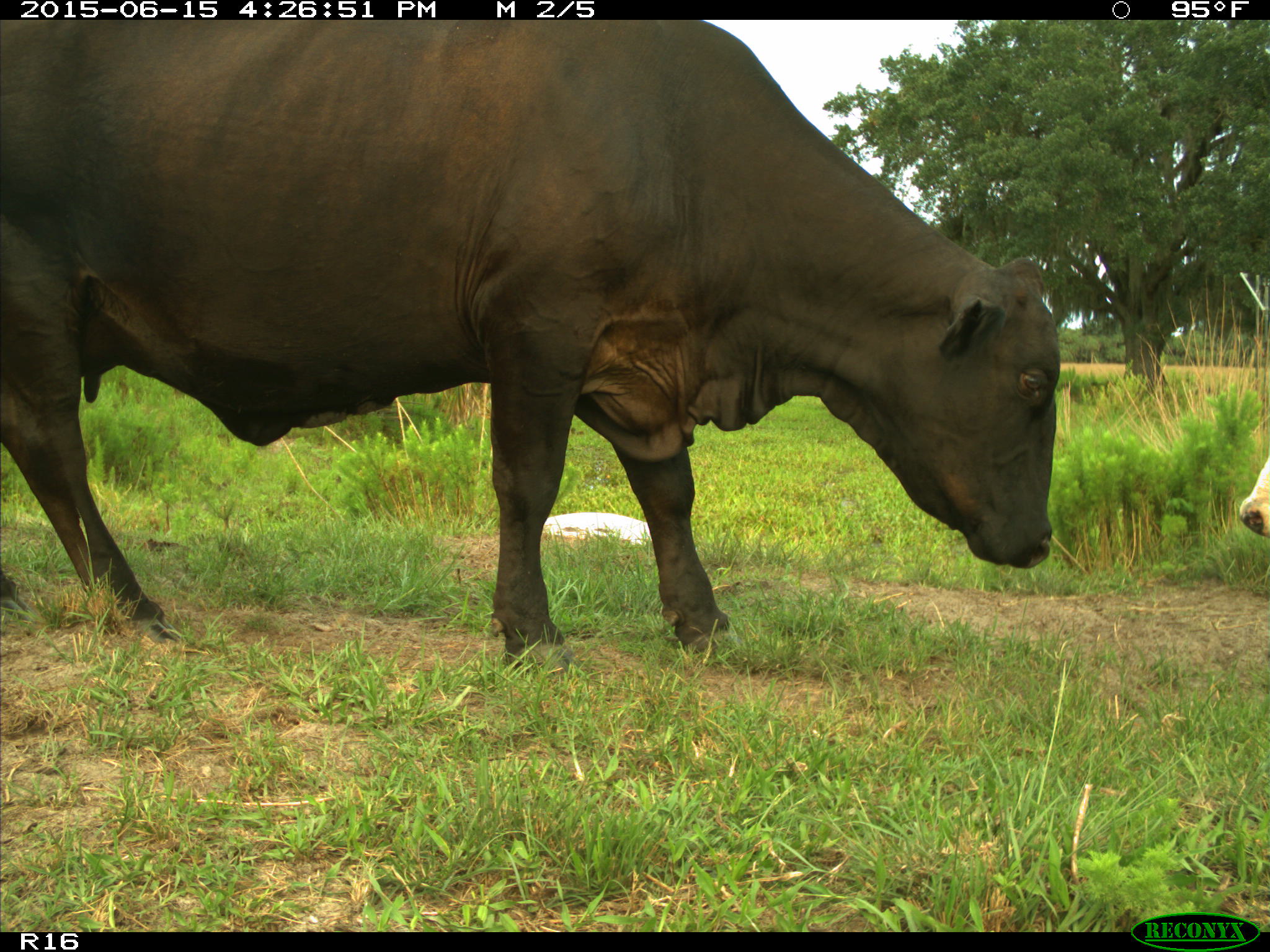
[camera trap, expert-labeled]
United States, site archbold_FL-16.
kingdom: Animalia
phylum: Chordata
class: Mammalia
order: Artiodactyla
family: Bovidae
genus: Bos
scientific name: Bos taurus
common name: domestic cow